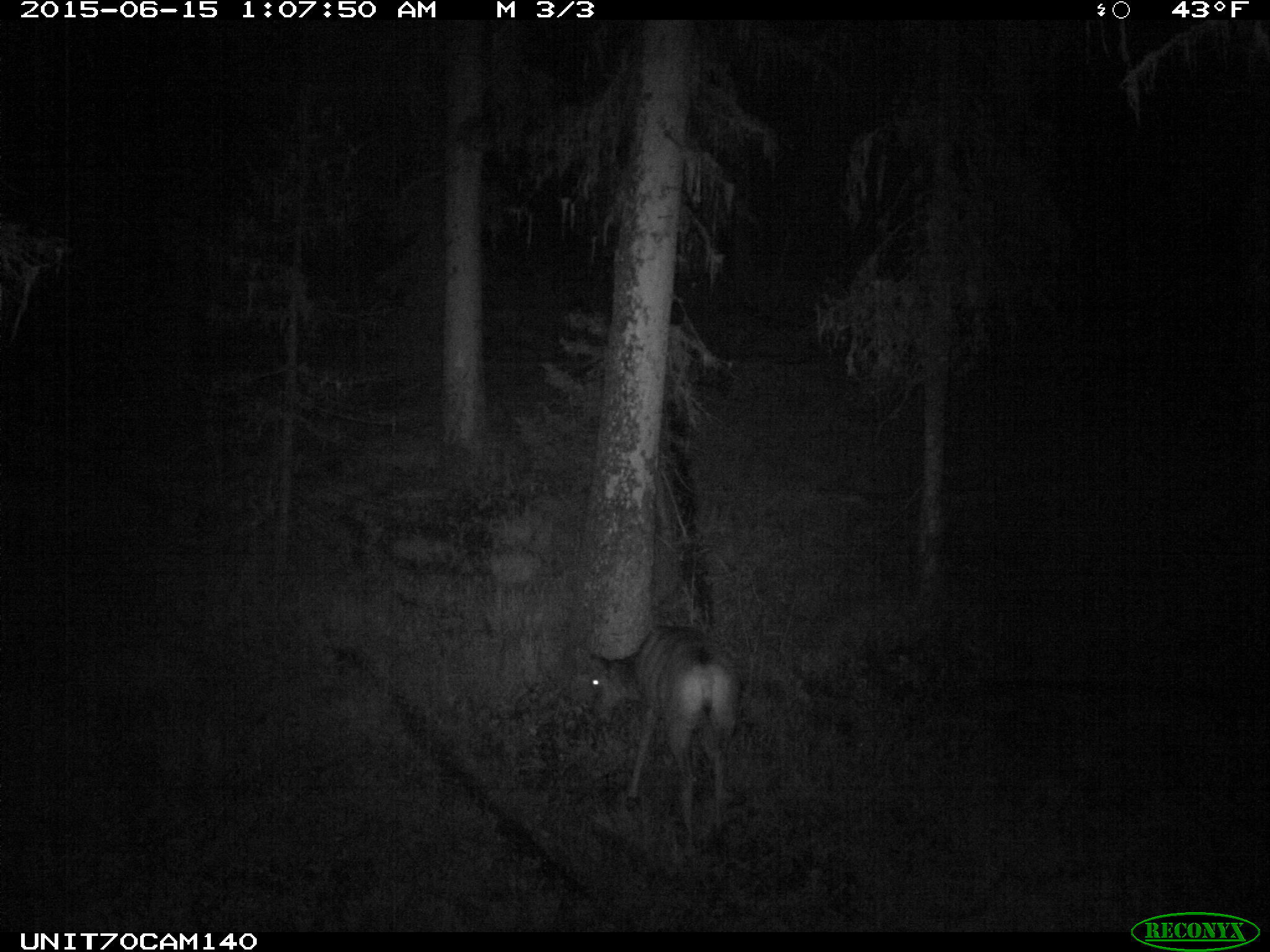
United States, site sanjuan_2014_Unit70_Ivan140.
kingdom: Animalia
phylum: Chordata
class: Mammalia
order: Artiodactyla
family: Cervidae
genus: Odocoileus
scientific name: Odocoileus hemionus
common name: mule deer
Odocoileus hemionus (mule deer).